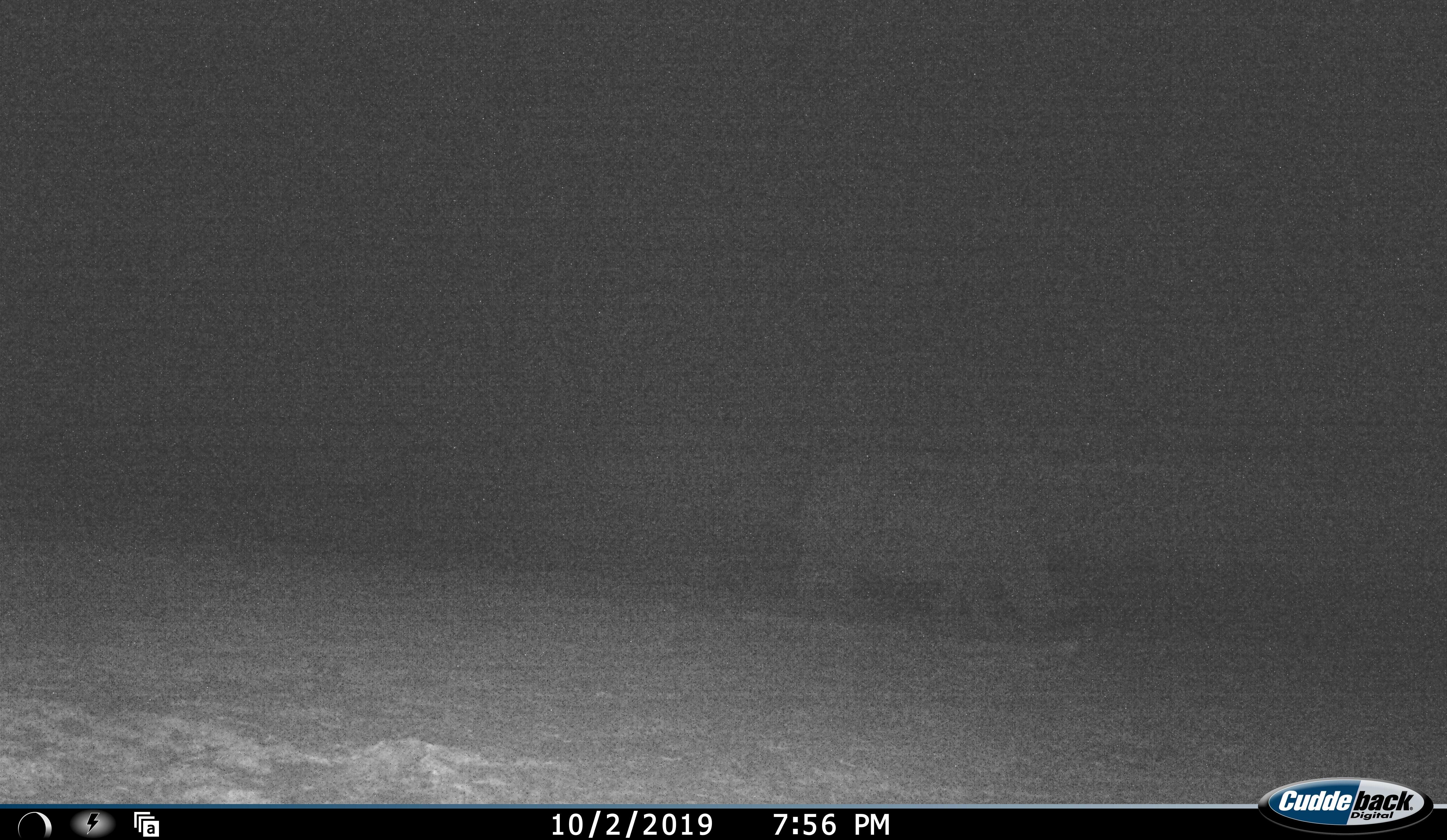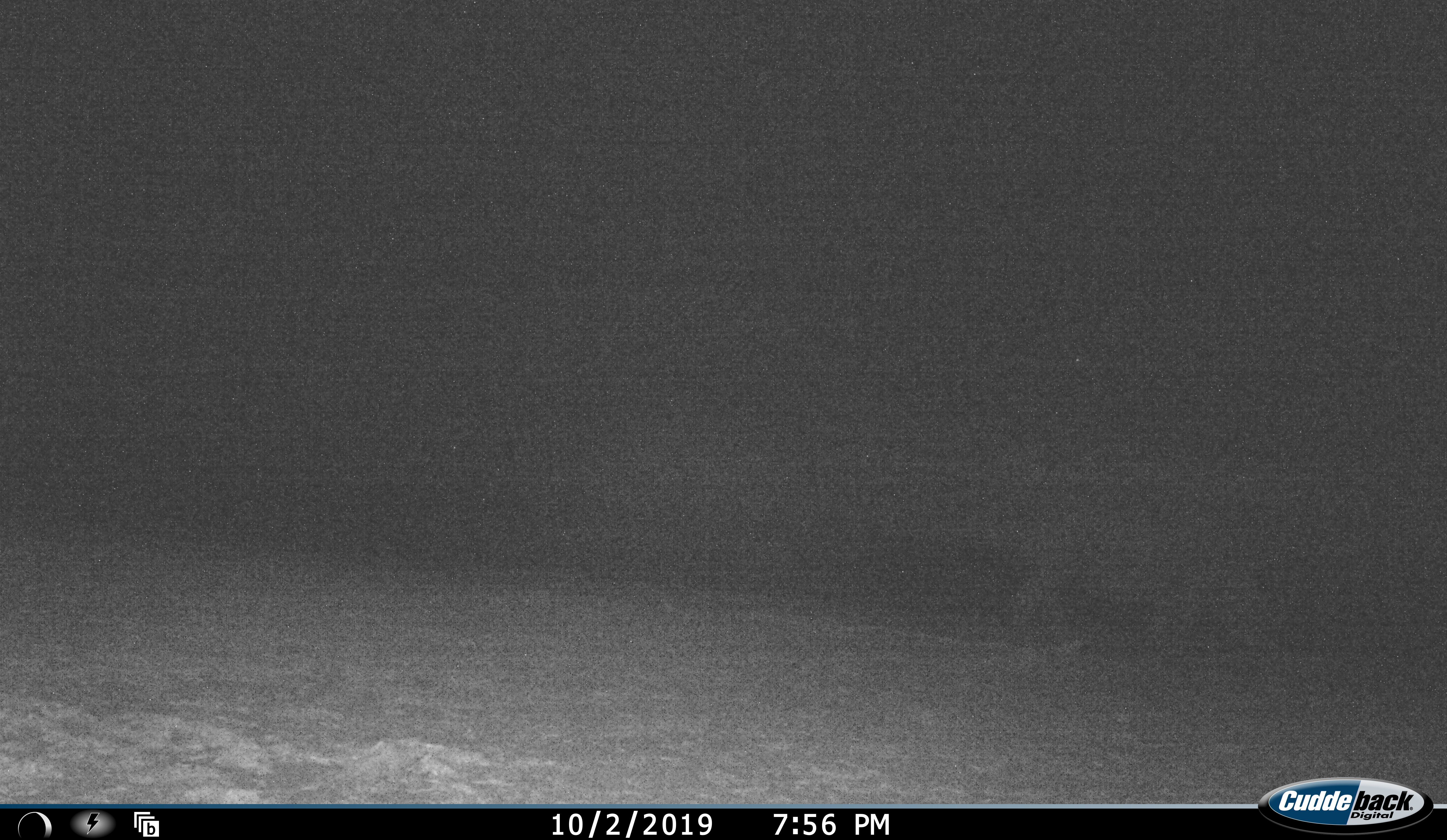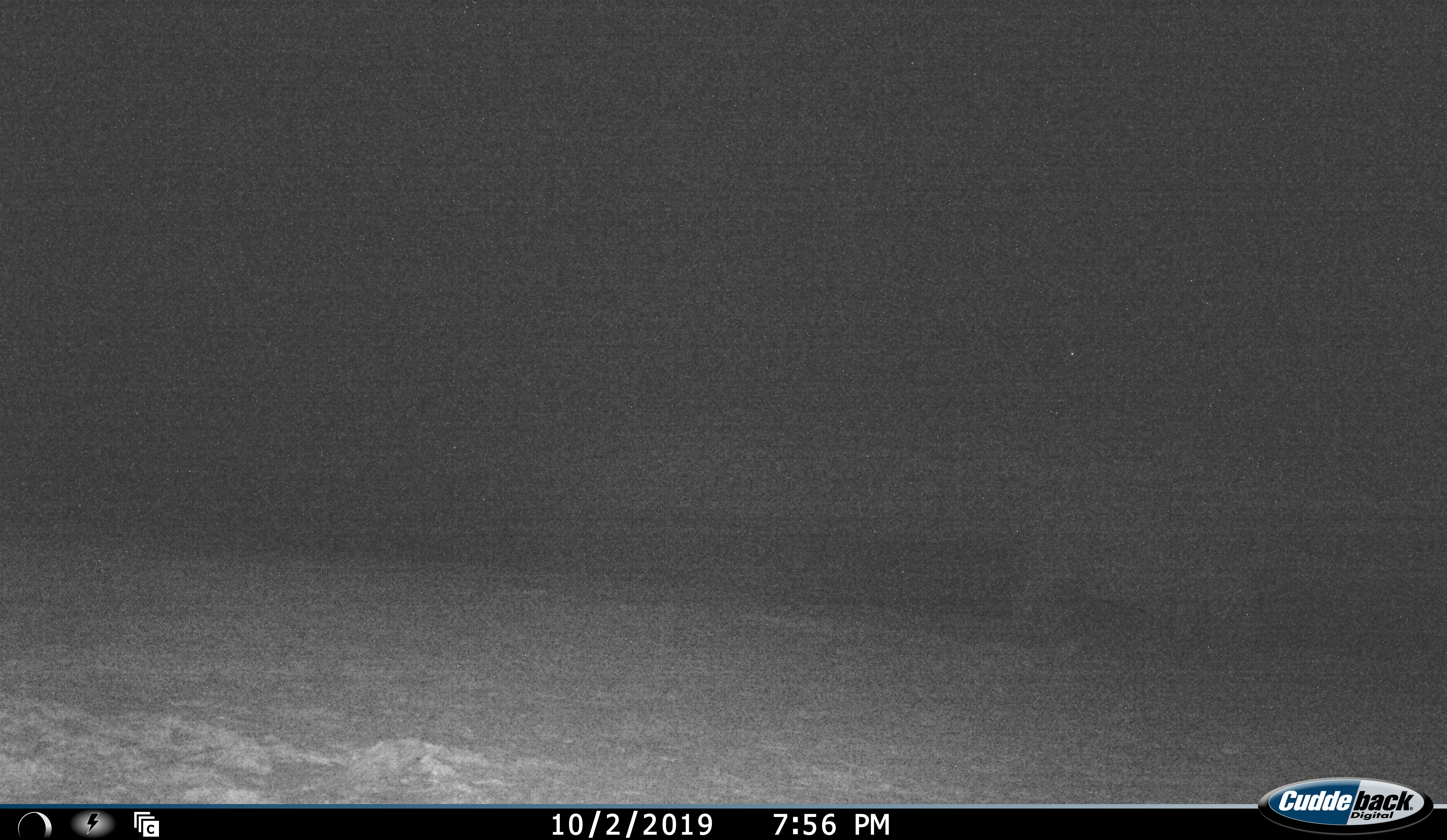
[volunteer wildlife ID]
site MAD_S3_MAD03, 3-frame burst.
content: unidentified animal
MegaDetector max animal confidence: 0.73